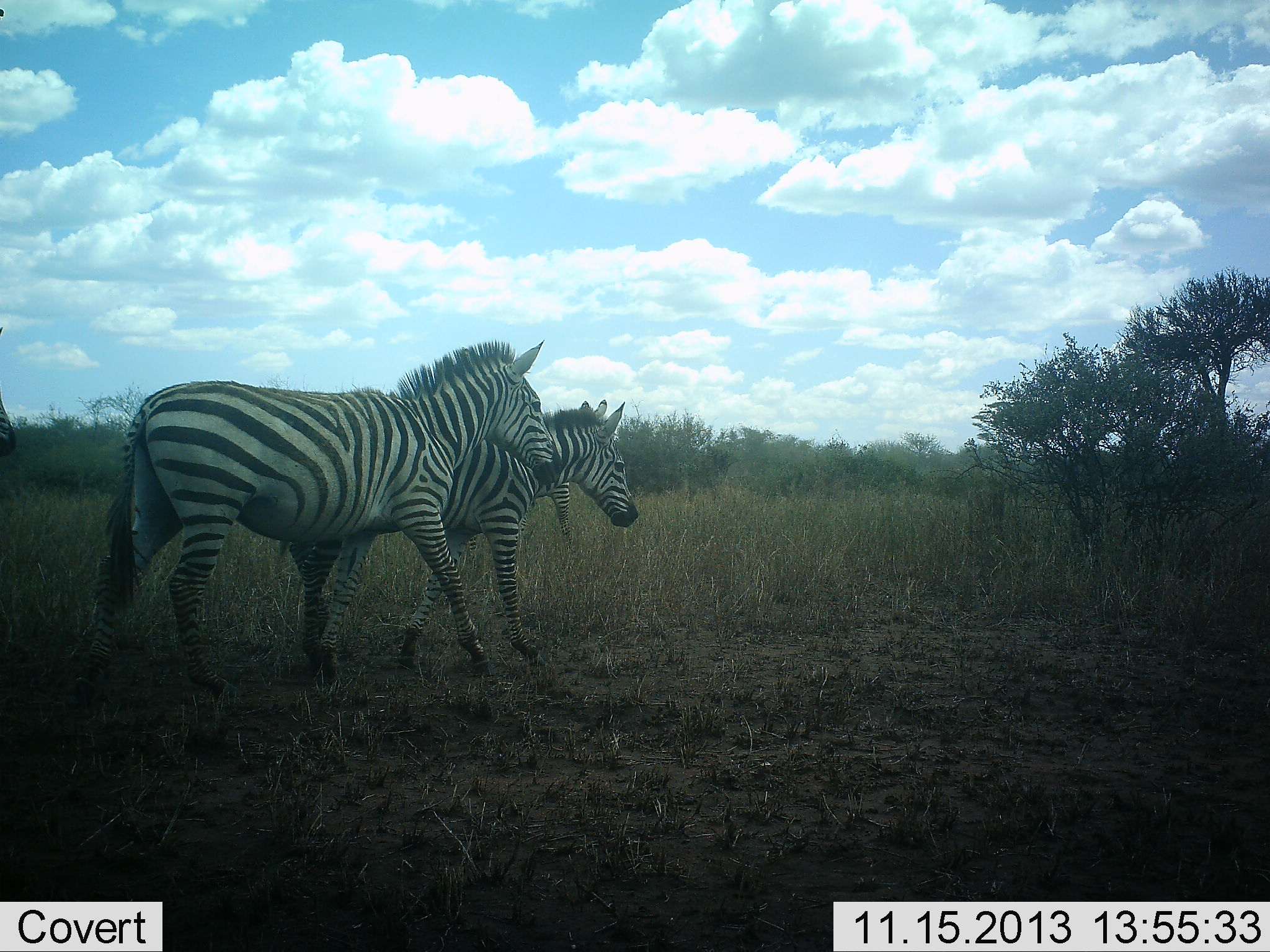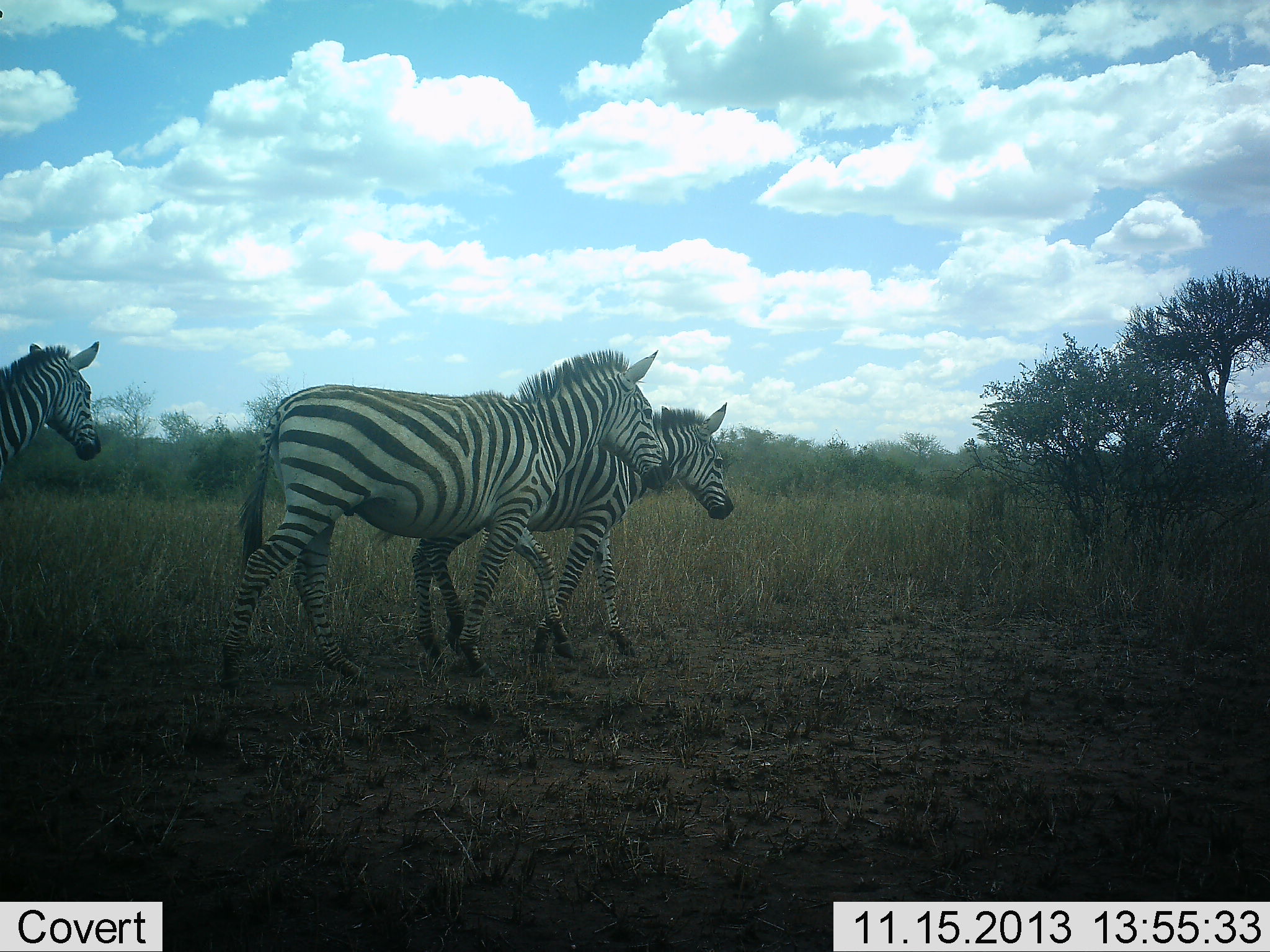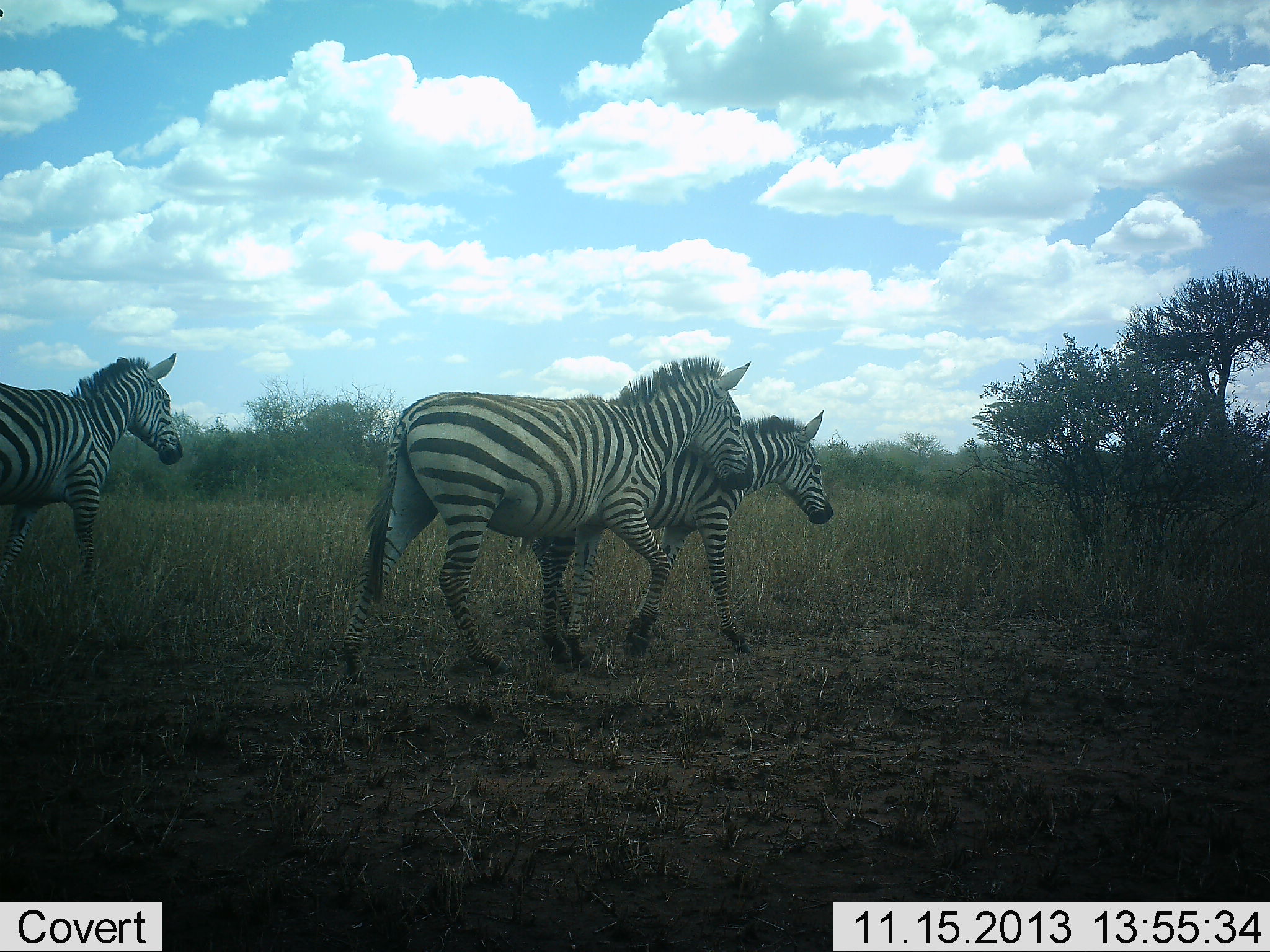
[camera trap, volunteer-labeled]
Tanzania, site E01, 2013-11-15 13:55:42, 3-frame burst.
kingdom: Animalia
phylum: Chordata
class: Mammalia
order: Perissodactyla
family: Equidae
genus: Equus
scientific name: Equus quagga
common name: plains zebra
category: zebra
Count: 3.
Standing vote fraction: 10%.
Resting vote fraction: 0%.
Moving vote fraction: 100%.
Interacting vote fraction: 0%.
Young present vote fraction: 10%.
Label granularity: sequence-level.